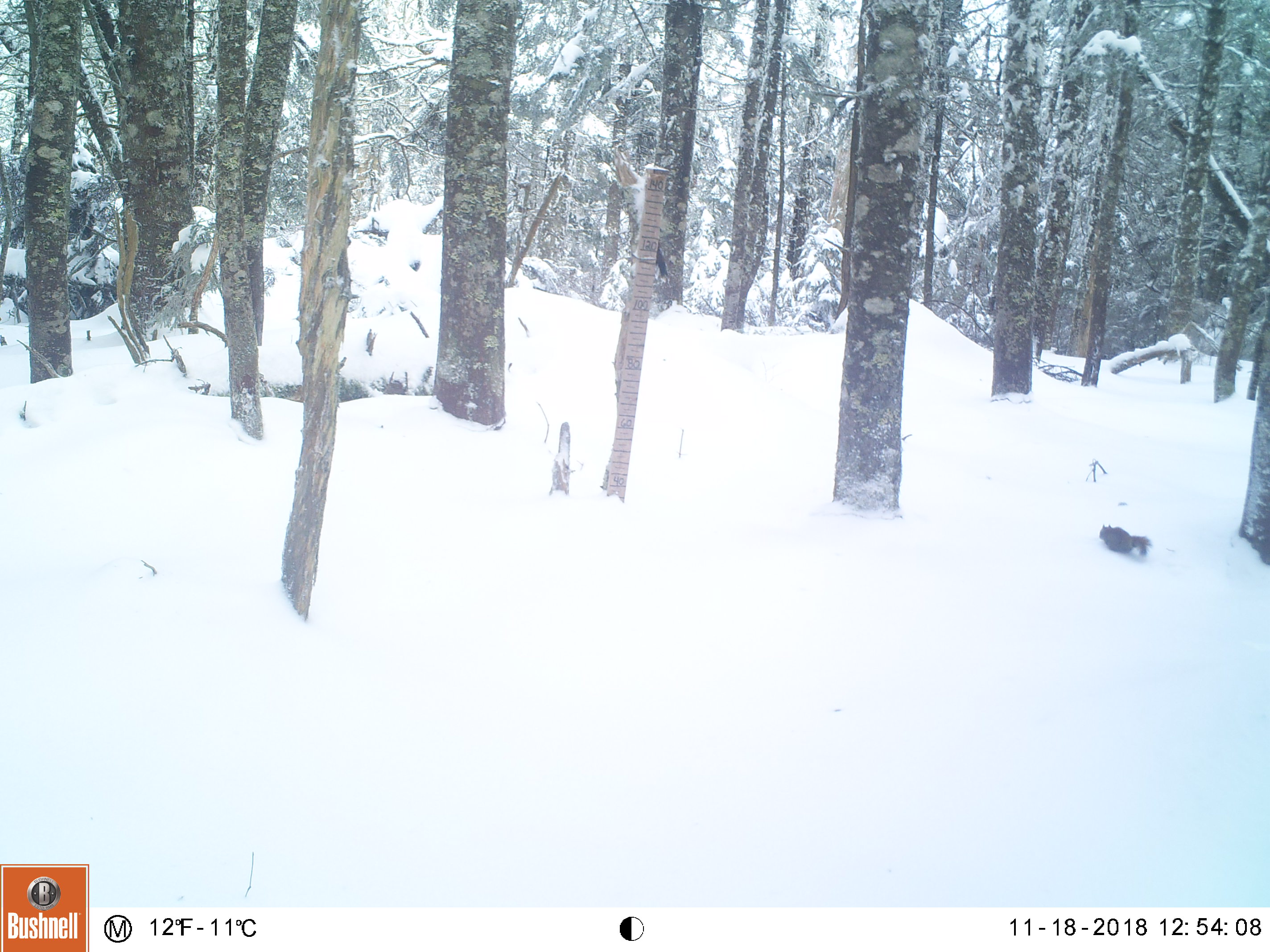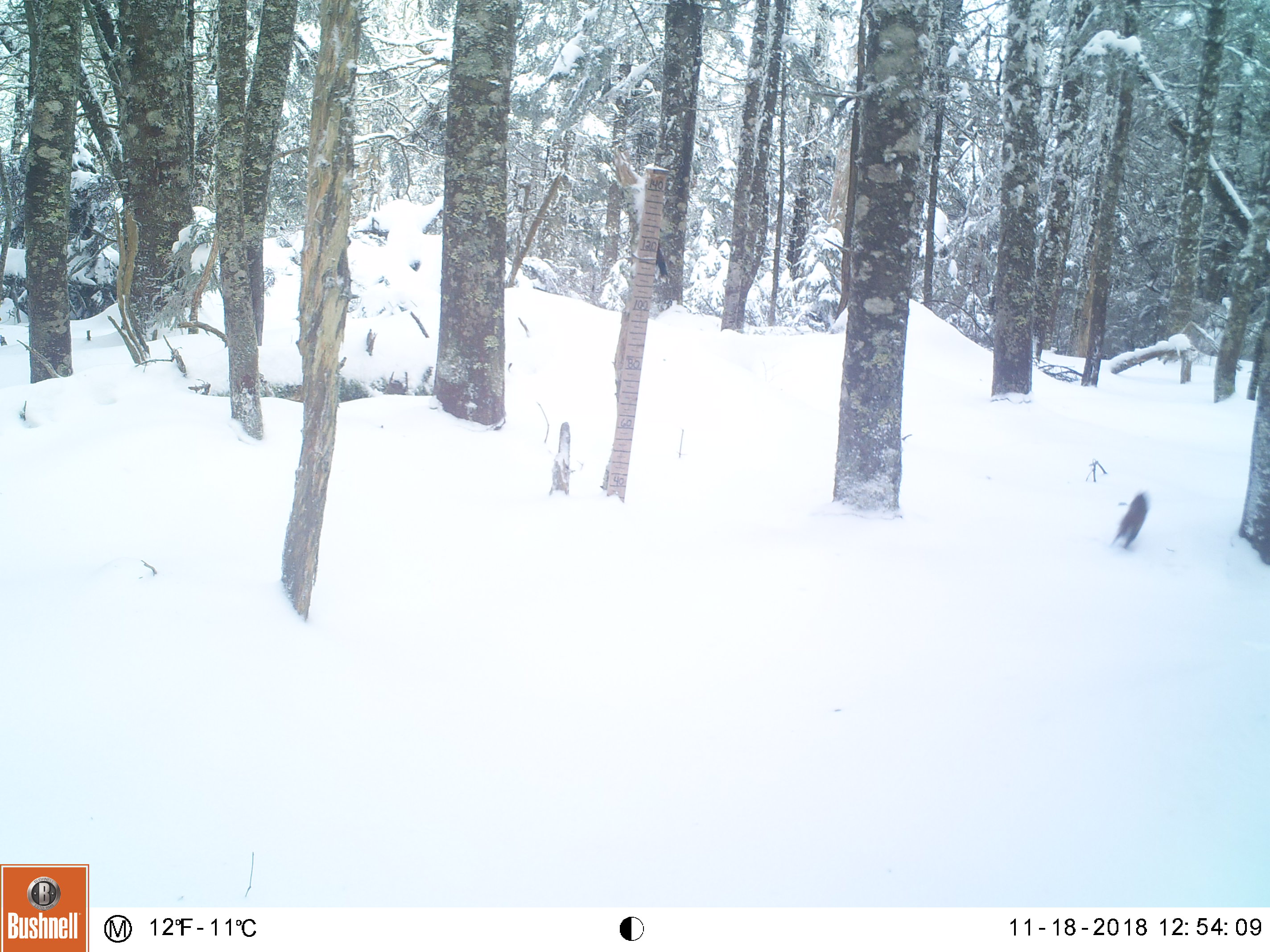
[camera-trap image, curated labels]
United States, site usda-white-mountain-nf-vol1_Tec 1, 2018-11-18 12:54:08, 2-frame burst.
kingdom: Animalia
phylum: Chordata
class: Mammalia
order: Rodentia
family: Sciuridae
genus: Tamiasciurus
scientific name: Tamiasciurus hudsonicus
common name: red squirrel